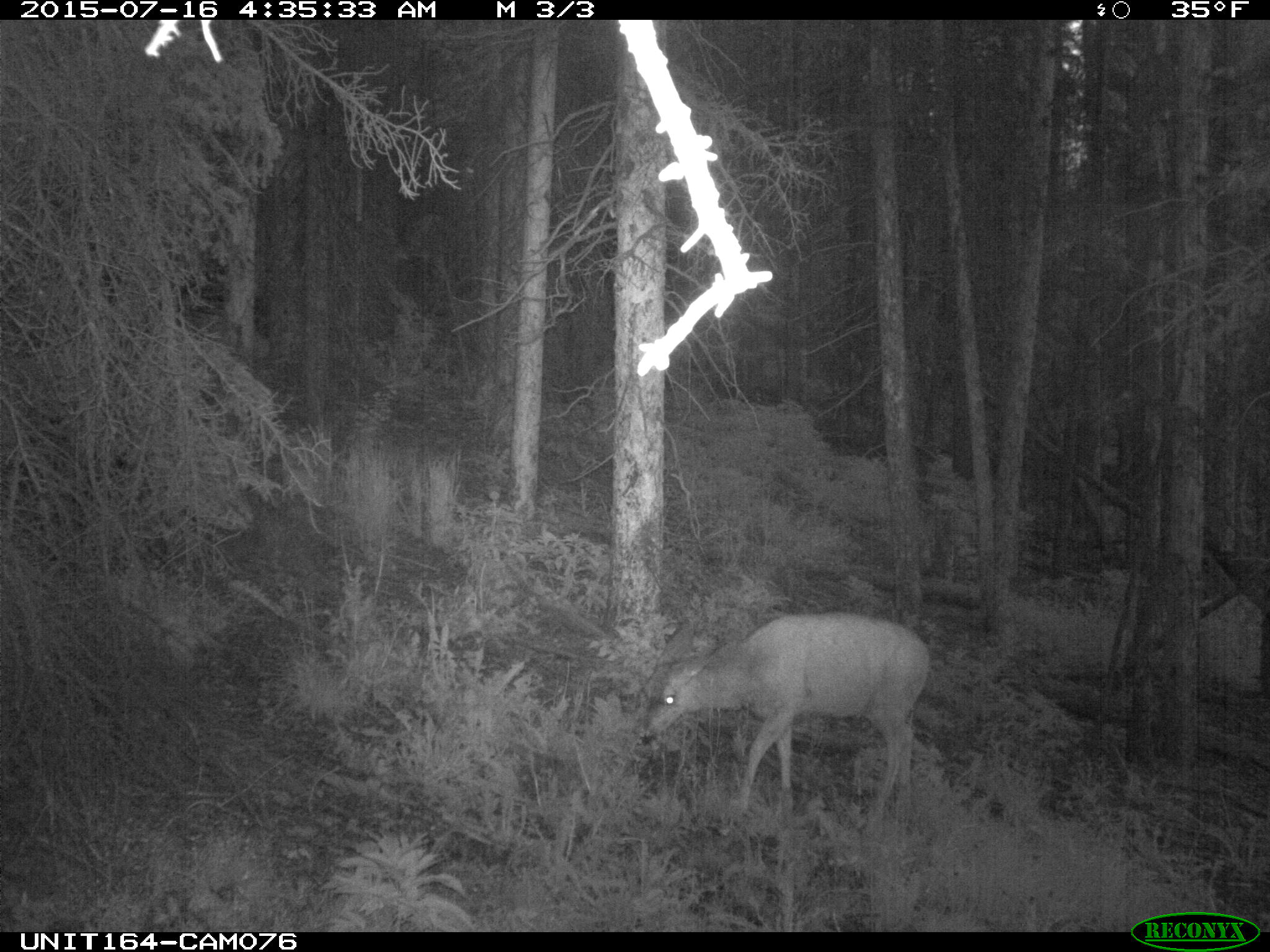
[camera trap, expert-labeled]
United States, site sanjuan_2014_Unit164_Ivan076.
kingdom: Animalia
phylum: Chordata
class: Mammalia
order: Artiodactyla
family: Cervidae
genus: Odocoileus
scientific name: Odocoileus hemionus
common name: mule deer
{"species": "Odocoileus hemionus (mule deer)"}